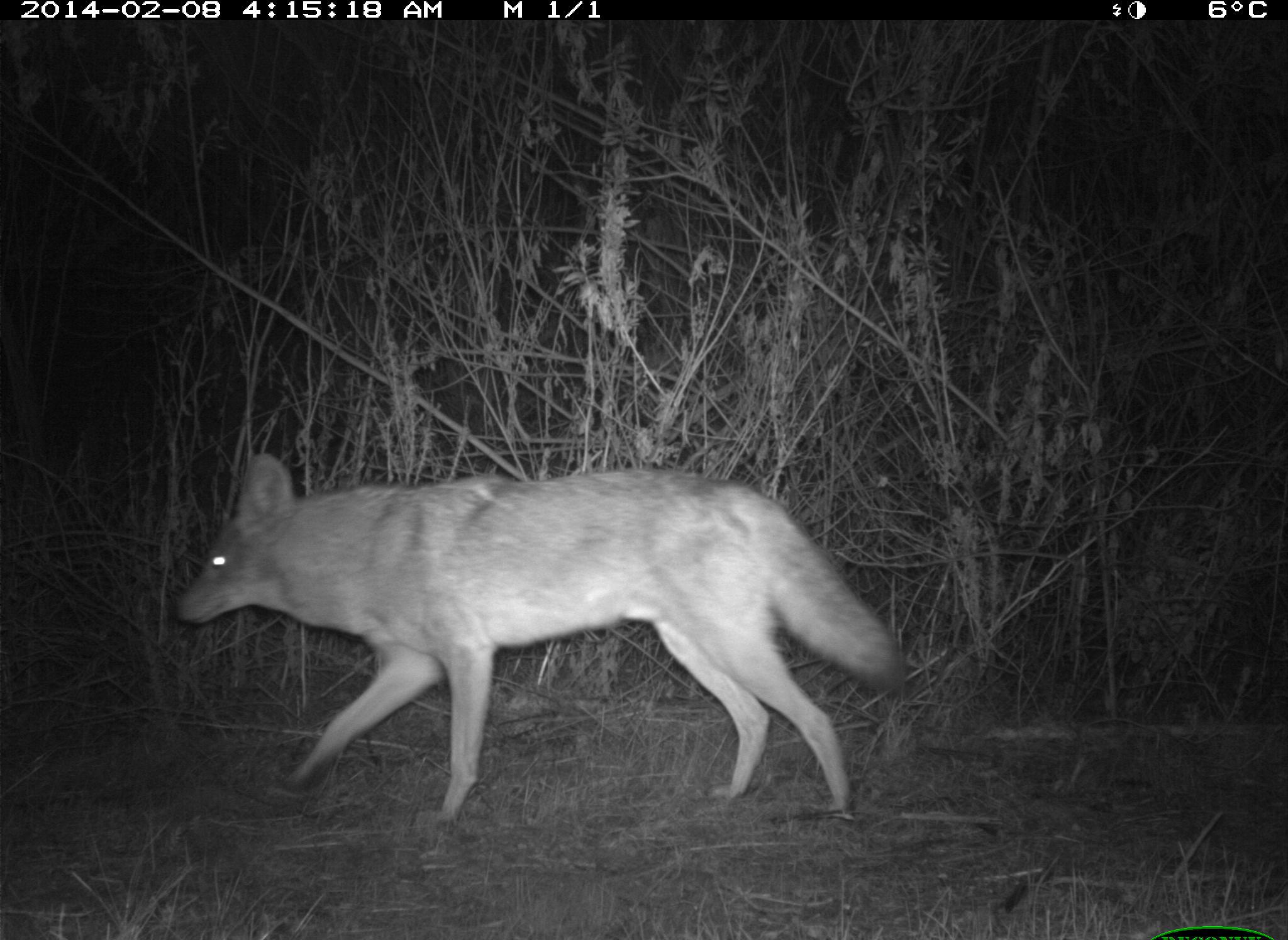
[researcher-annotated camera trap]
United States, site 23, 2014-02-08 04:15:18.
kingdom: Animalia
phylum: Chordata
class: Mammalia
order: Carnivora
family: Canidae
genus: Canis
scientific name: Canis latrans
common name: coyote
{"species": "coyote (Canis latrans)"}